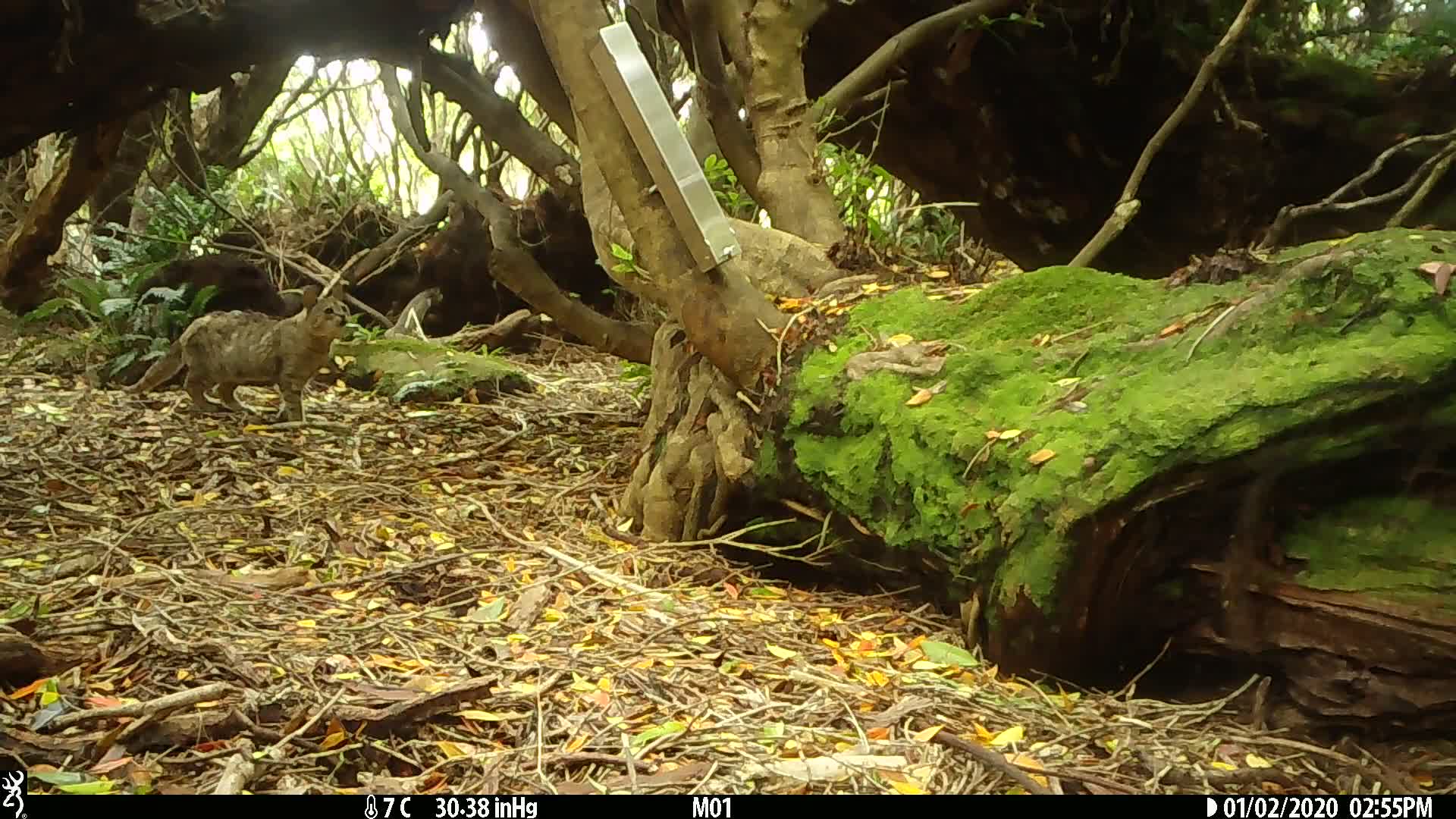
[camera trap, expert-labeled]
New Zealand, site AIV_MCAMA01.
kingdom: Animalia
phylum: Chordata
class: Mammalia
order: Carnivora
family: Felidae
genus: Felis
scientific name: Felis catus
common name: domestic cat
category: cat